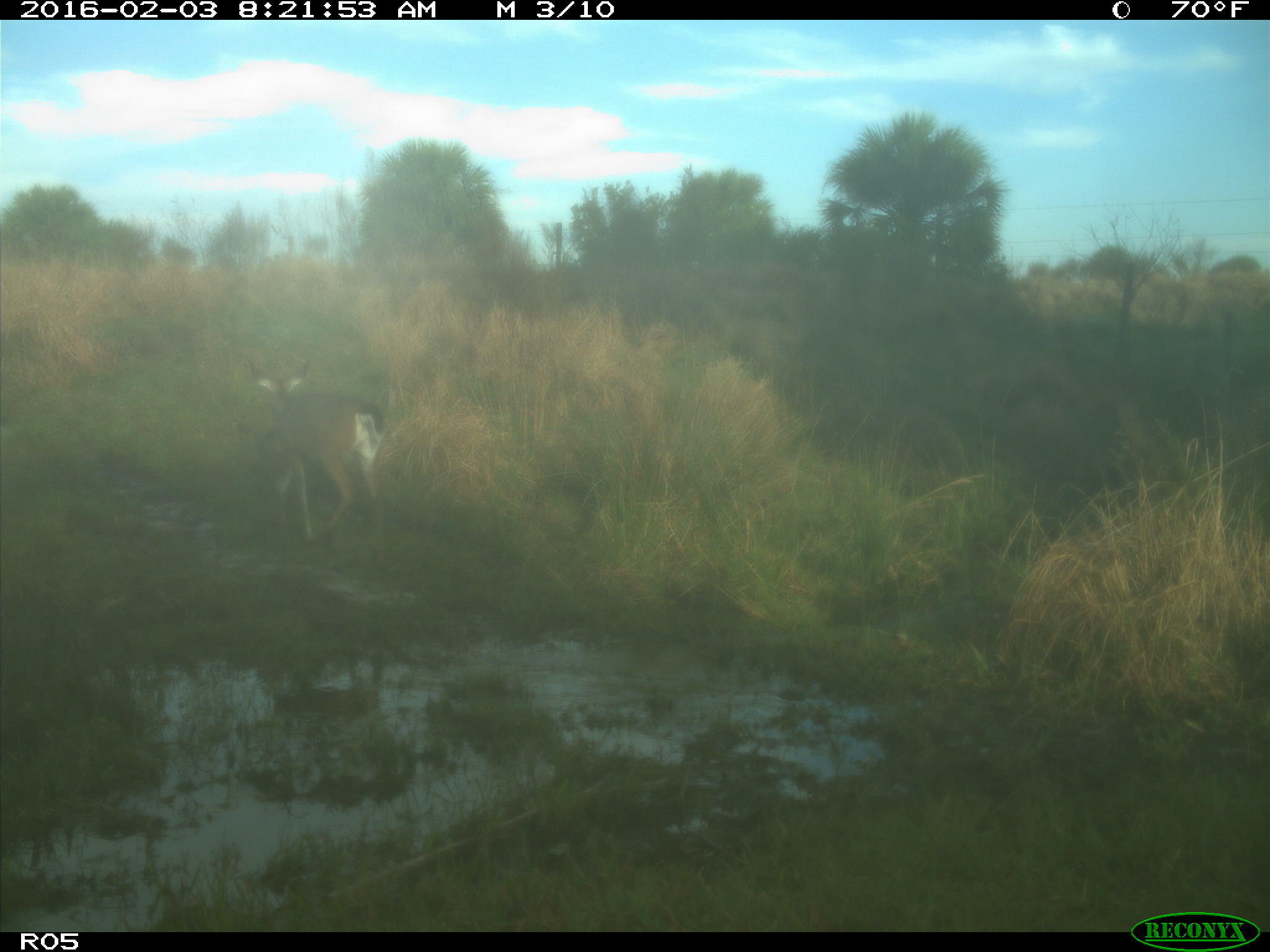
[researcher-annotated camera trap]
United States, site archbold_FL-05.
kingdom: Animalia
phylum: Chordata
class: Mammalia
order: Artiodactyla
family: Cervidae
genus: Odocoileus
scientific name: Odocoileus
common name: deer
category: unidentified deer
Unidentified deer (deer) (Odocoileus).